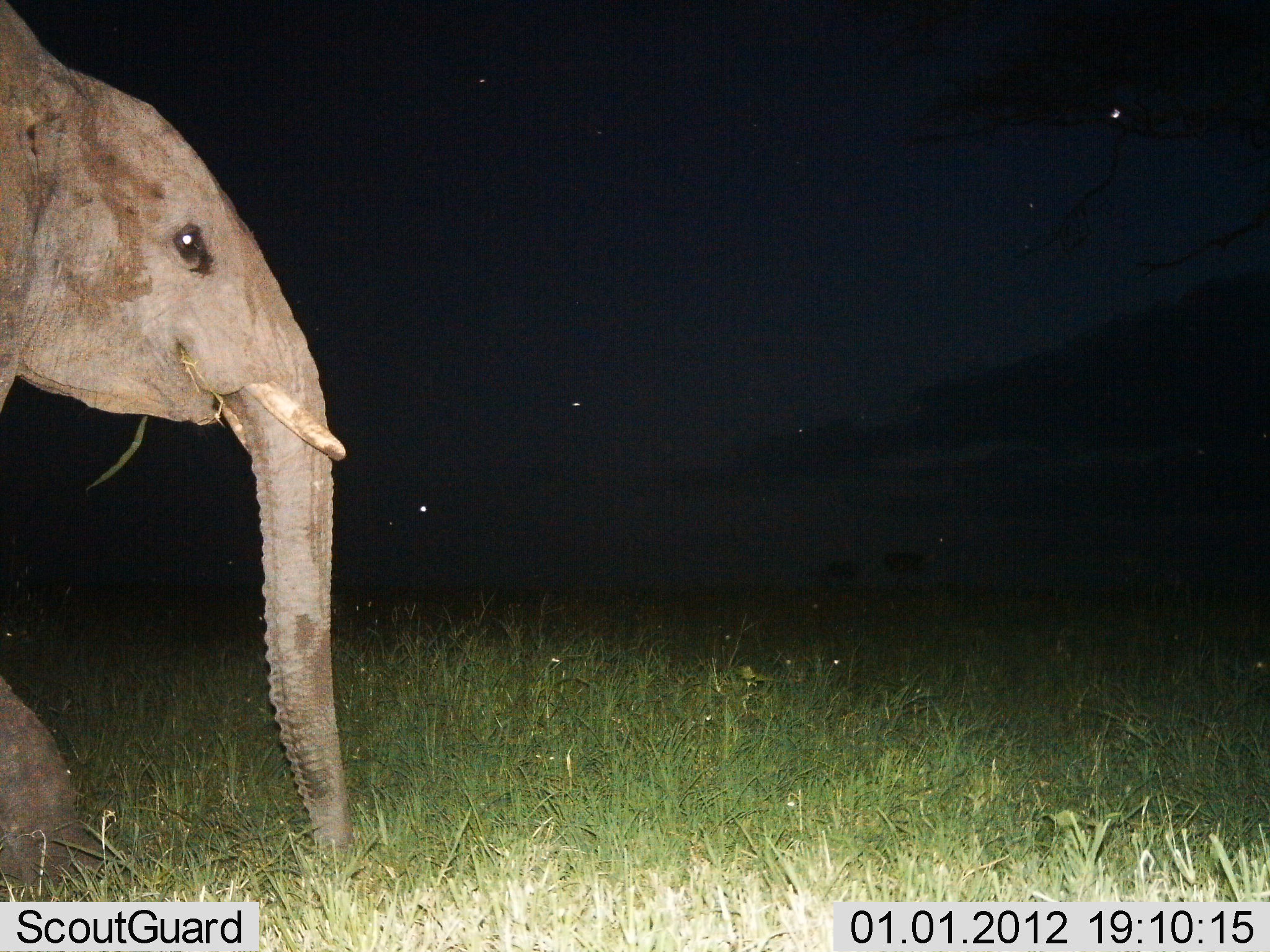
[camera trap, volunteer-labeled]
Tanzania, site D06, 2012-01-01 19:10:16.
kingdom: Animalia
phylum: Chordata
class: Mammalia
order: Proboscidea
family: Elephantidae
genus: Loxodonta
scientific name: Loxodonta africana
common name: african bush elephant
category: elephant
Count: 1.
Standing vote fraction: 32%.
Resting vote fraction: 3%.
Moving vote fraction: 61%.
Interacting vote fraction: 0%.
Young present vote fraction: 16%.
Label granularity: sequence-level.